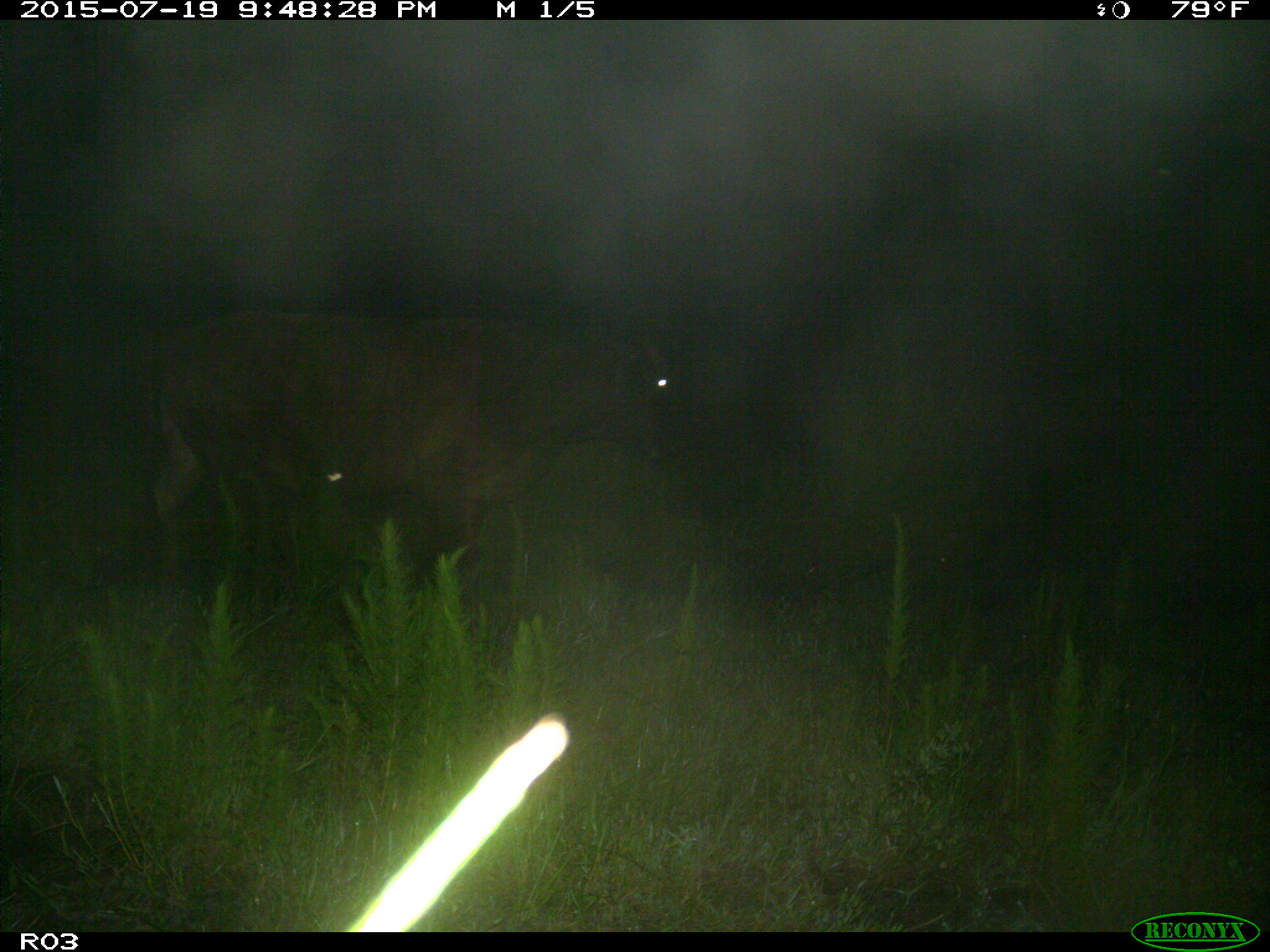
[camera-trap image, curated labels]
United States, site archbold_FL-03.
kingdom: Animalia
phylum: Chordata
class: Mammalia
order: Artiodactyla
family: Bovidae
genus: Bos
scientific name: Bos taurus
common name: domestic cow